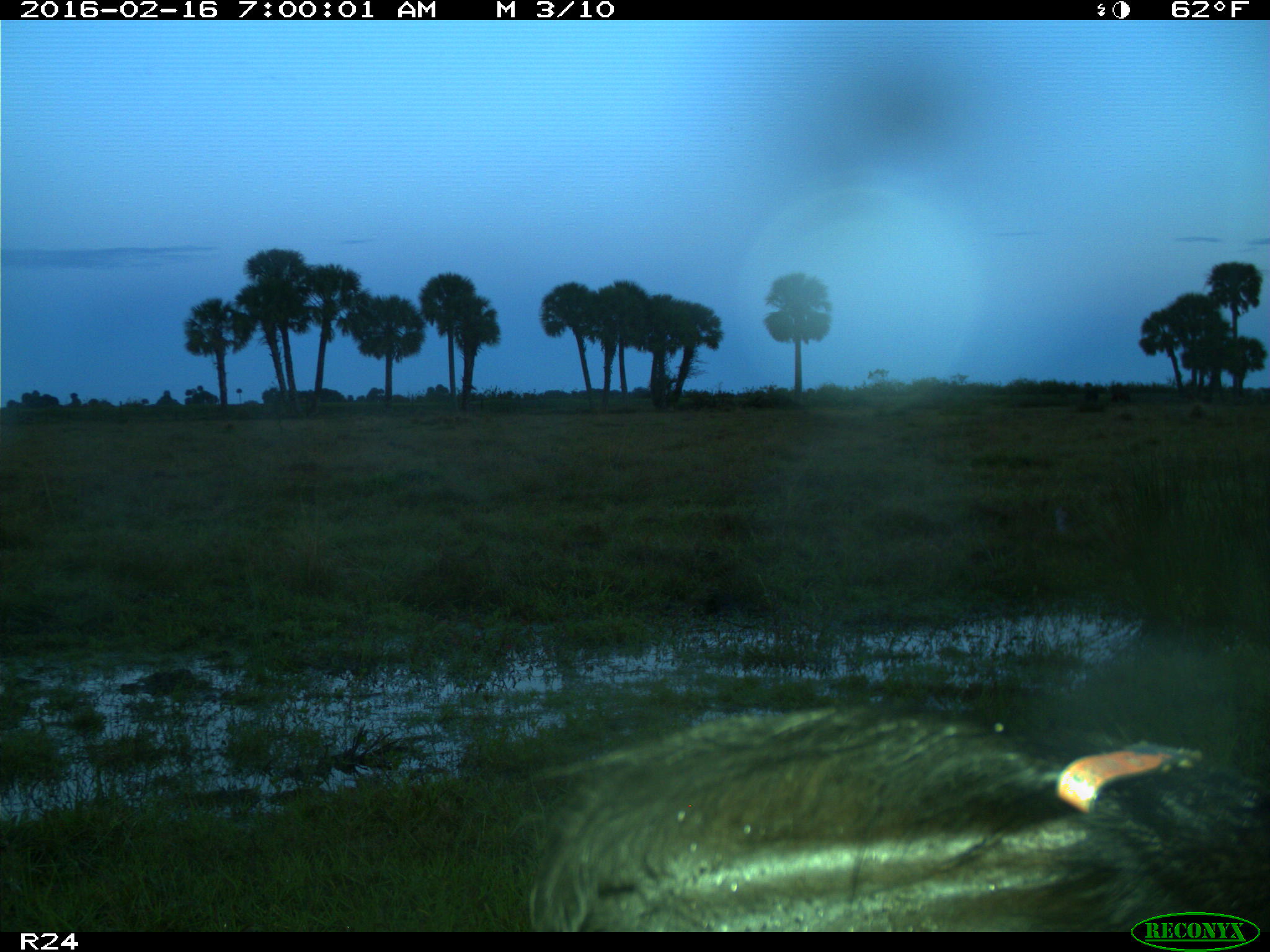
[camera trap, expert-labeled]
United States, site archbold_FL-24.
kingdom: Animalia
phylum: Chordata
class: Mammalia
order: Artiodactyla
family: Bovidae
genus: Bos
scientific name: Bos taurus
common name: domestic cow